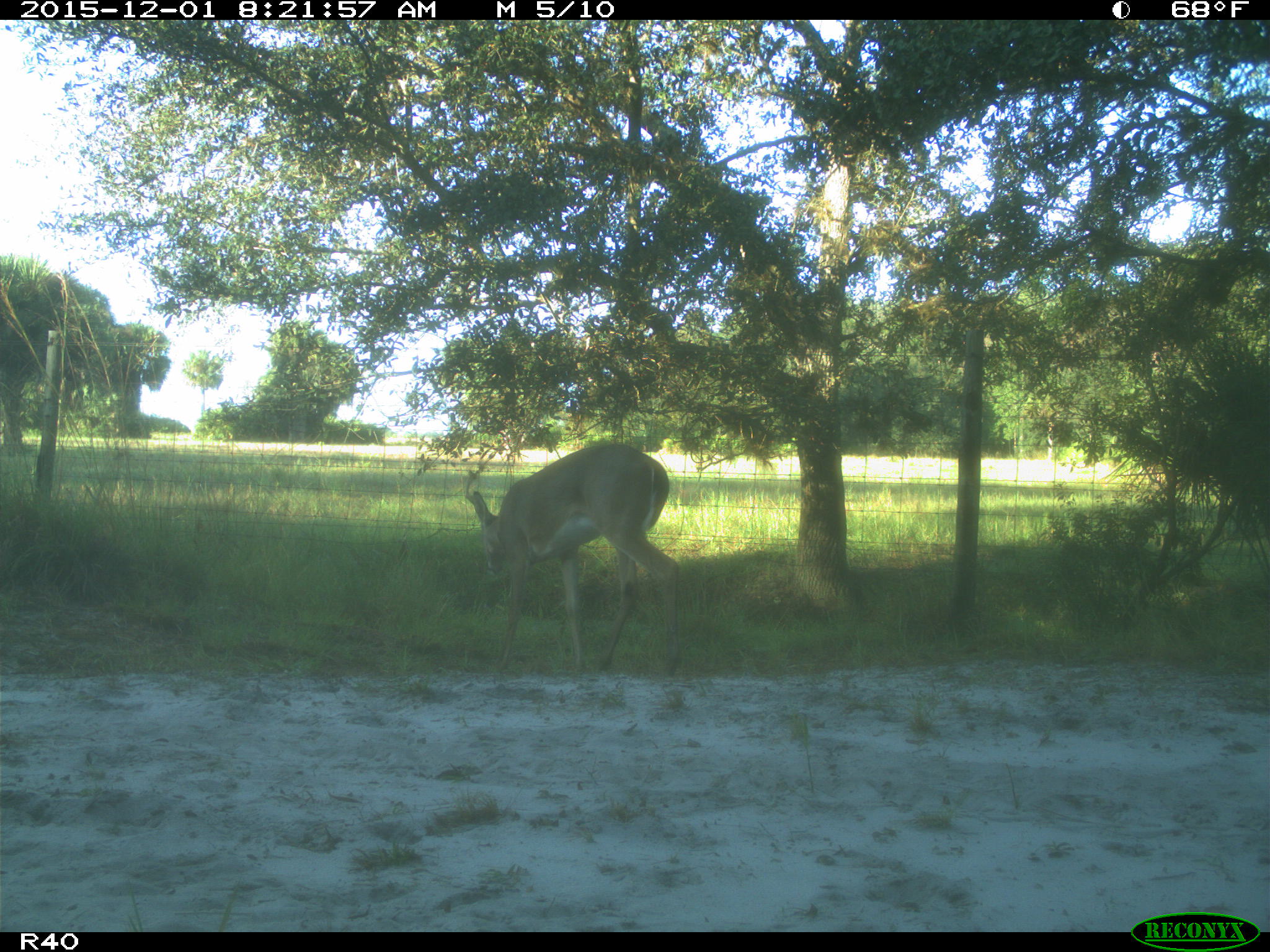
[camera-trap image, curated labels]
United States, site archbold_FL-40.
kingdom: Animalia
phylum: Chordata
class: Mammalia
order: Artiodactyla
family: Cervidae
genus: Odocoileus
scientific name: Odocoileus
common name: deer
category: unidentified deer